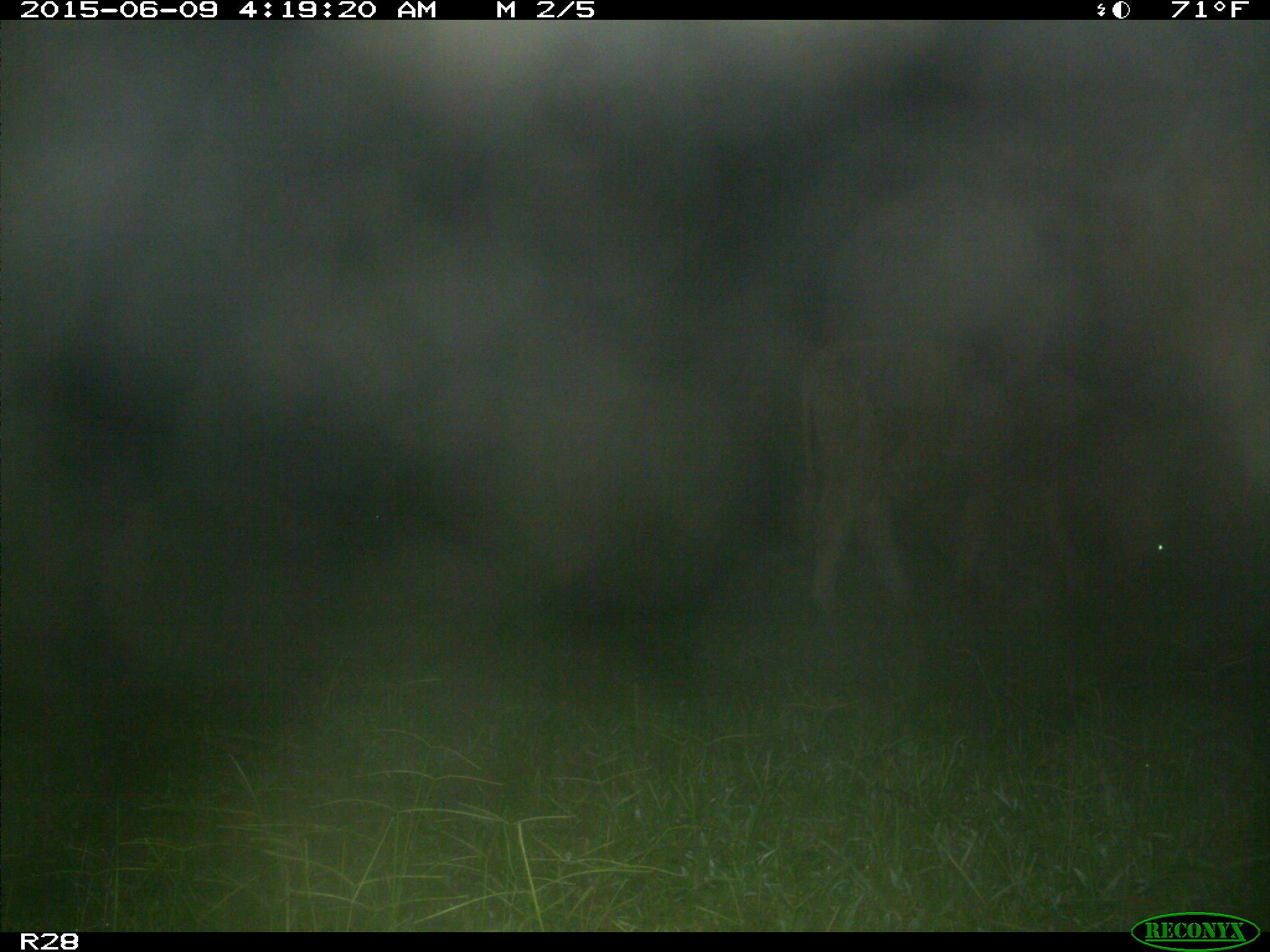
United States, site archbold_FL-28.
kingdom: Animalia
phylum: Chordata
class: Mammalia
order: Artiodactyla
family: Bovidae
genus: Bos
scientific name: Bos taurus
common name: domestic cow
Bos taurus (domestic cow).